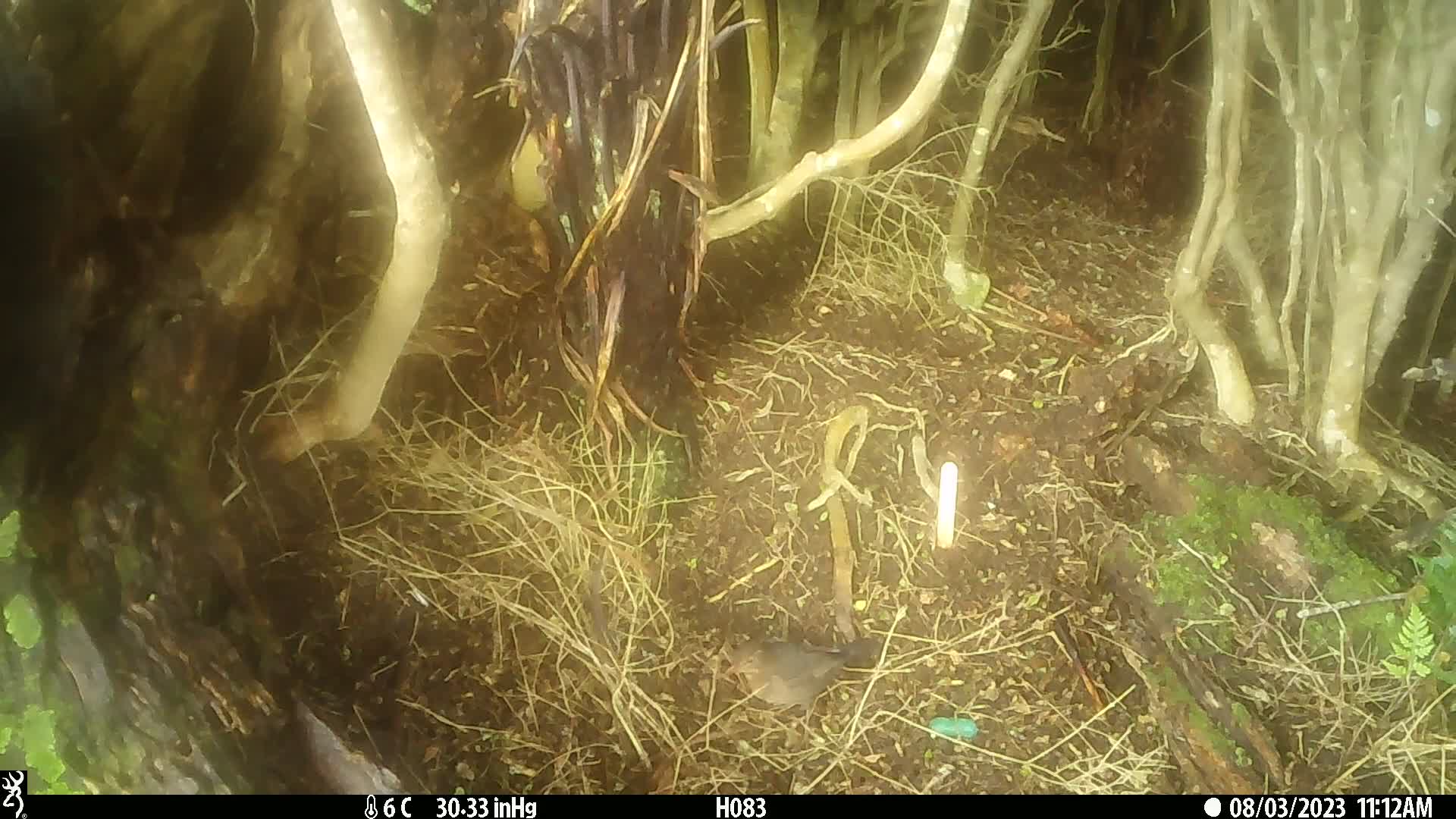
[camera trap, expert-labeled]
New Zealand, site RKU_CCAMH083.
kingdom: Animalia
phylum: Chordata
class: Aves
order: Passeriformes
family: Turdidae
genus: Turdus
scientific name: Turdus philomelos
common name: song thrush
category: thrush